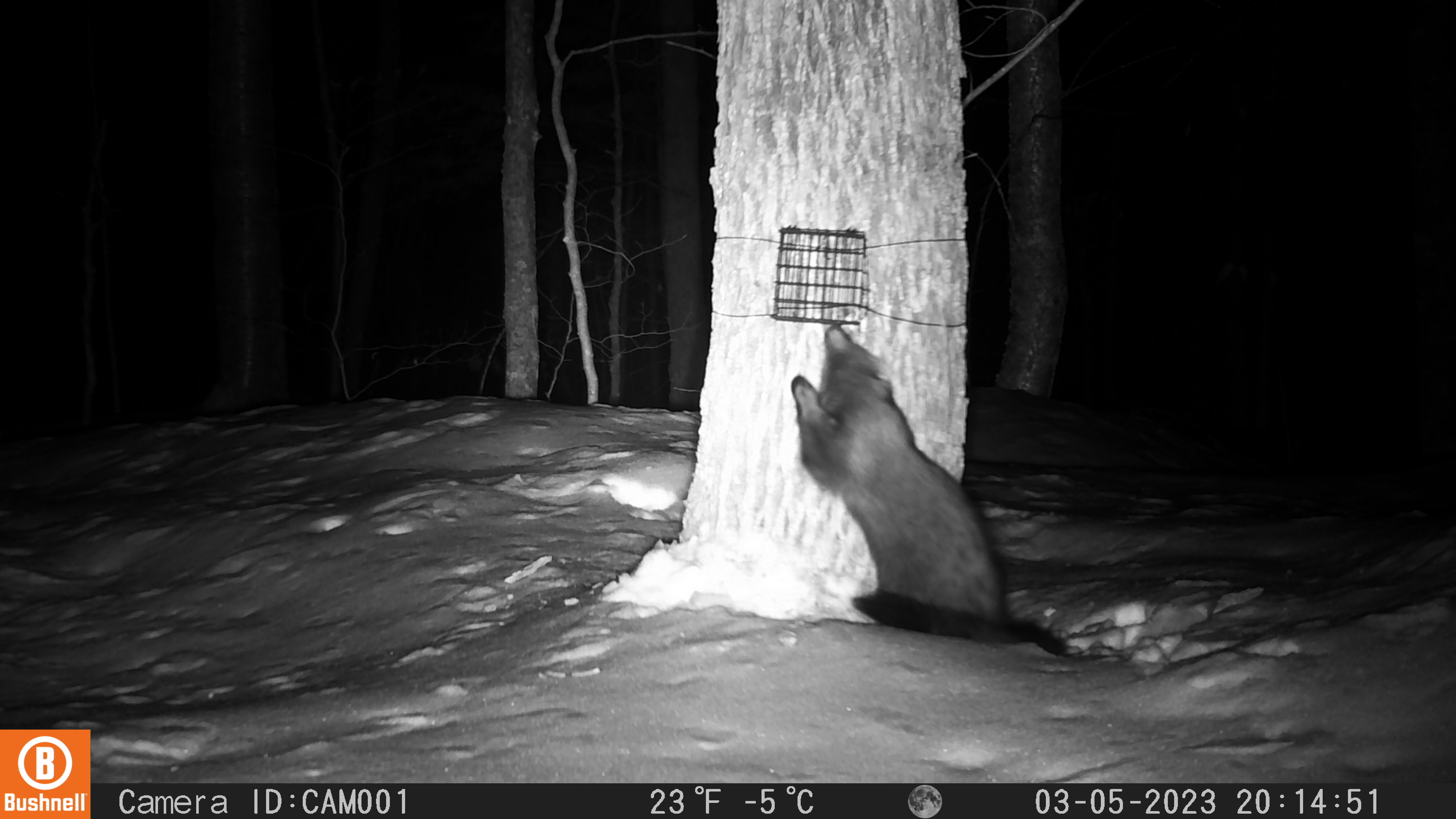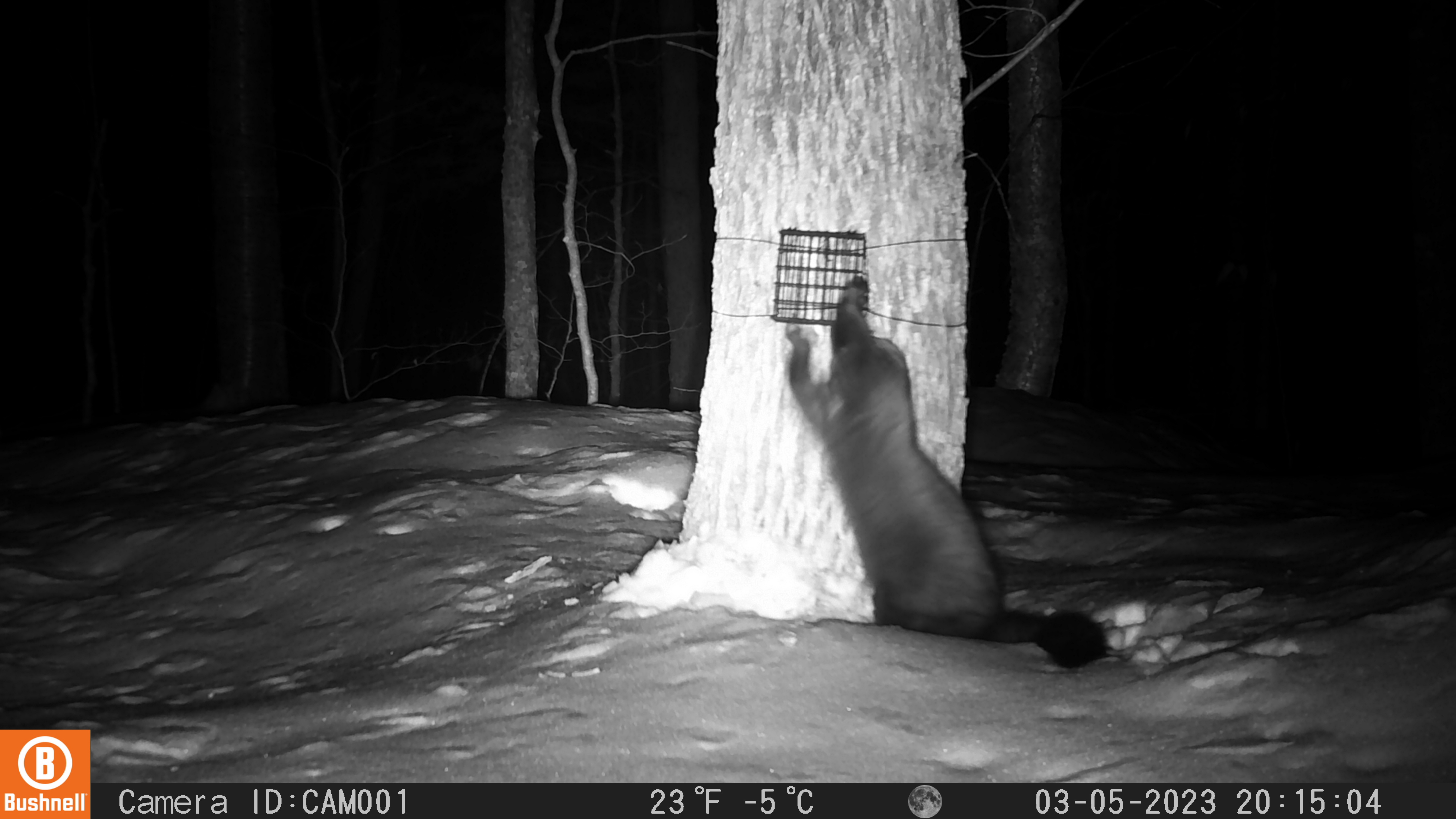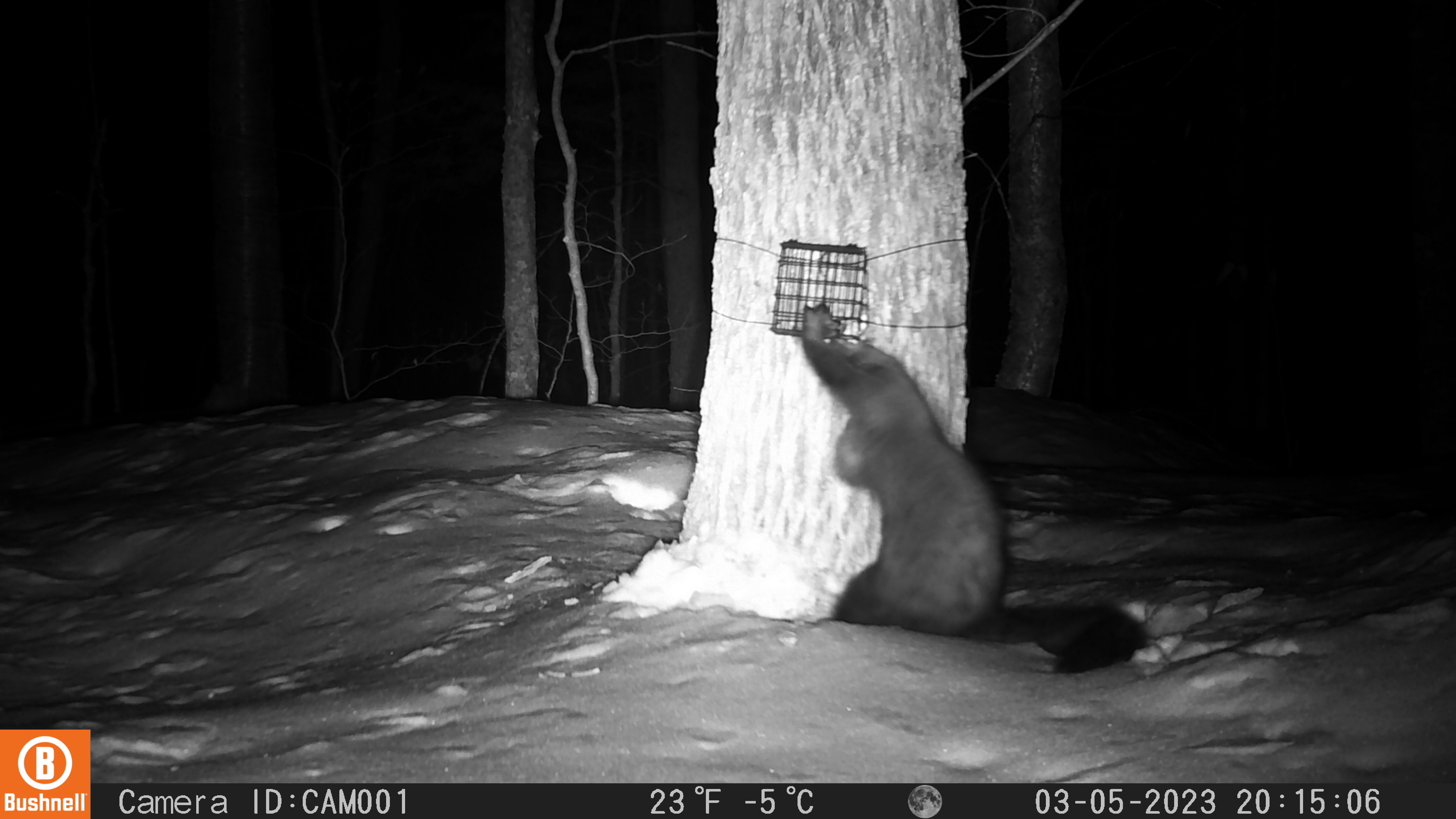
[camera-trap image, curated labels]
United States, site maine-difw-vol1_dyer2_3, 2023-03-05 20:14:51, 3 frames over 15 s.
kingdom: Animalia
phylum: Chordata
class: Mammalia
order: Carnivora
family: Mustelidae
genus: Pekania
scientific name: Pekania pennanti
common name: fisher